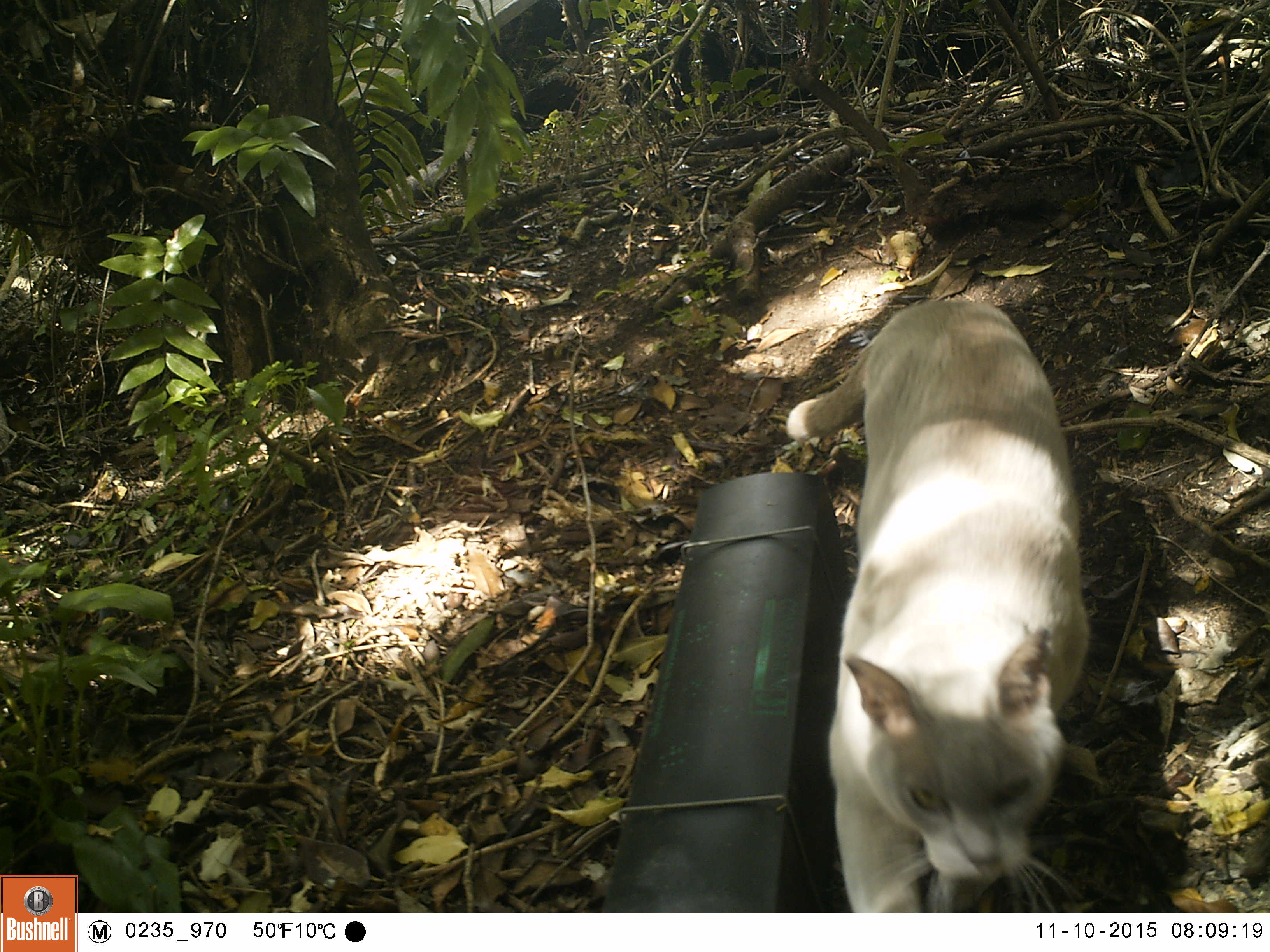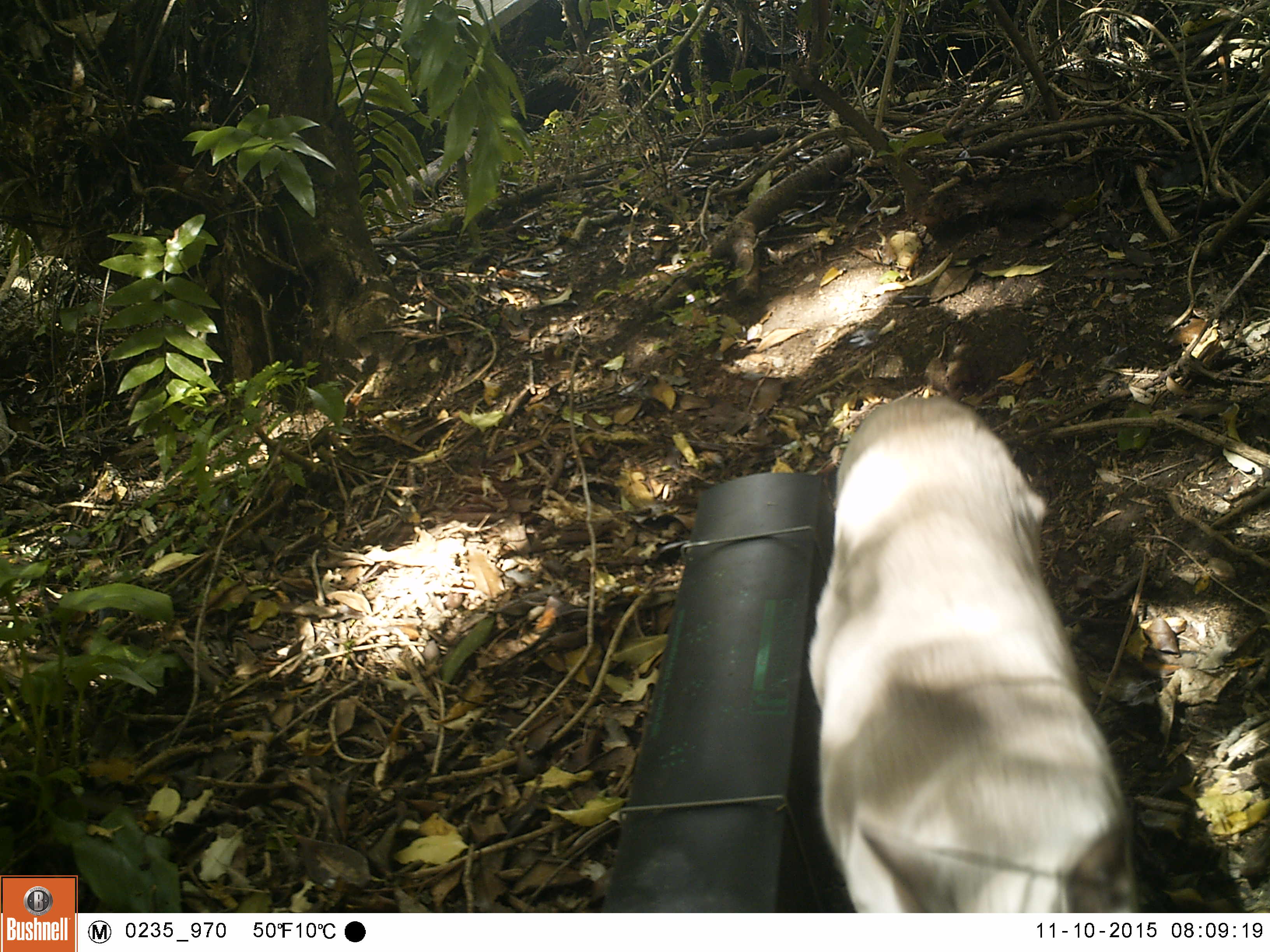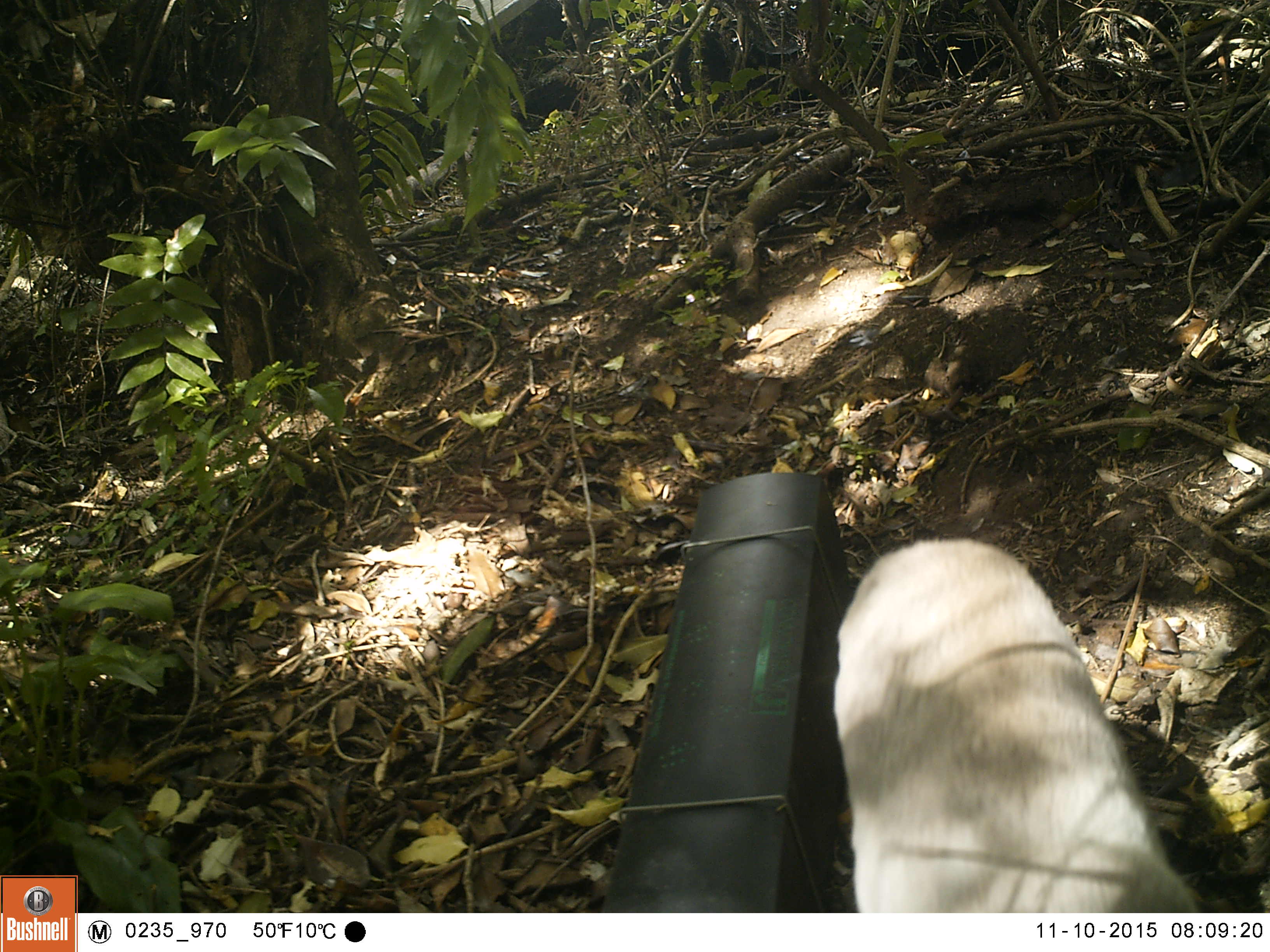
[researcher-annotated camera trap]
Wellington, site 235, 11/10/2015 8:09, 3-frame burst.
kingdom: Animalia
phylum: Chordata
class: Mammalia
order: Carnivora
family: Felidae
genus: Felis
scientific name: Felis catus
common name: cat